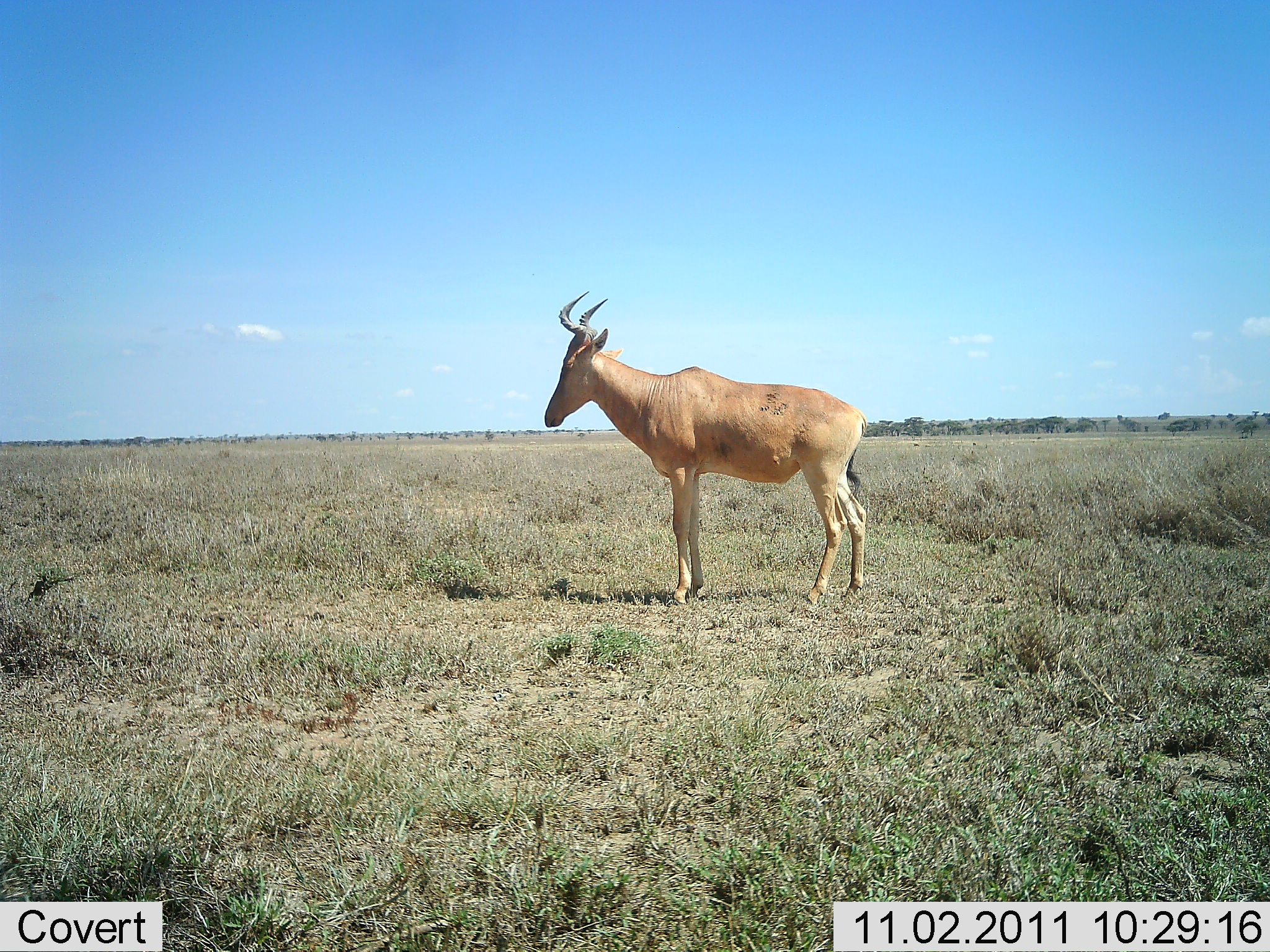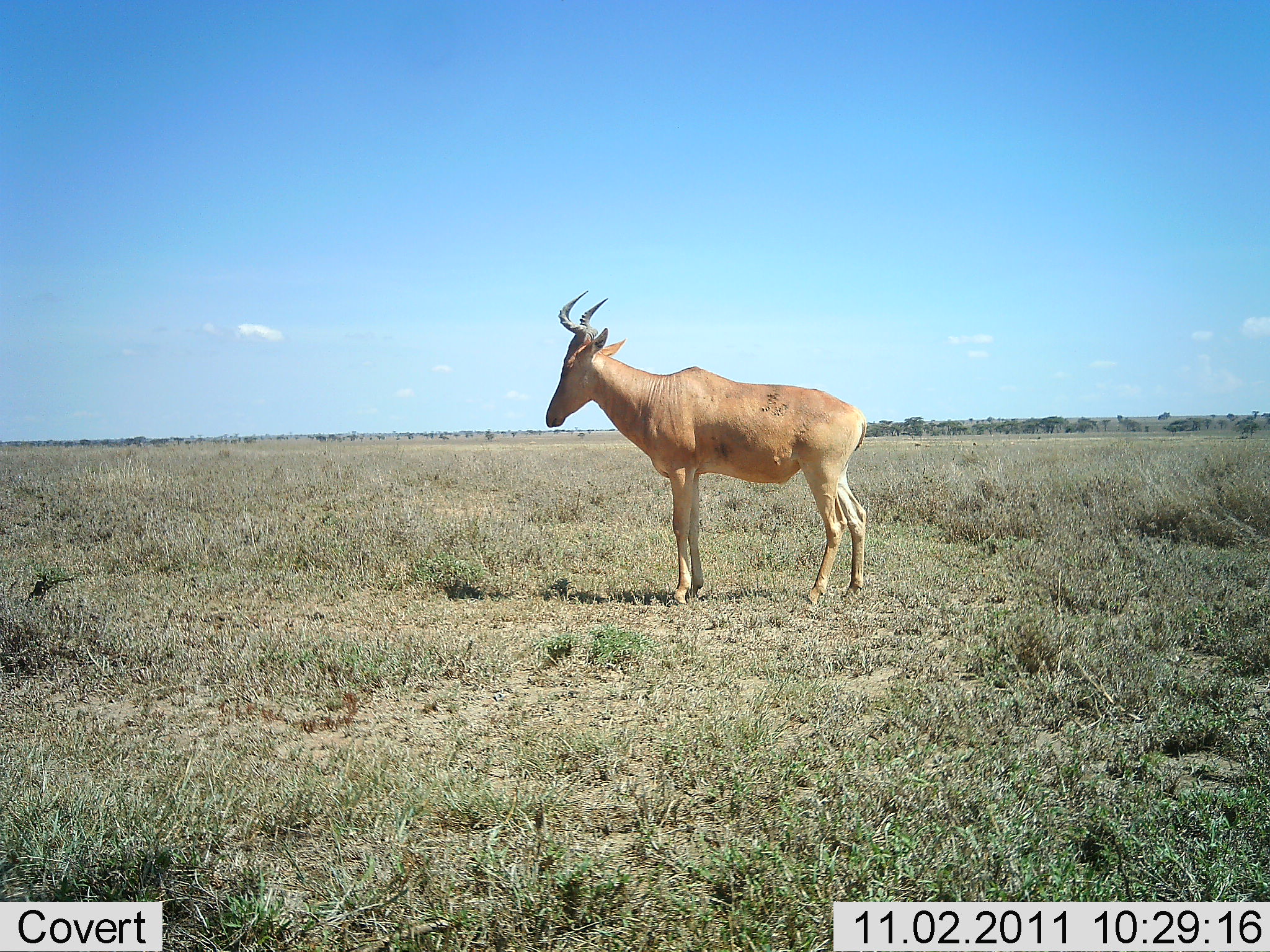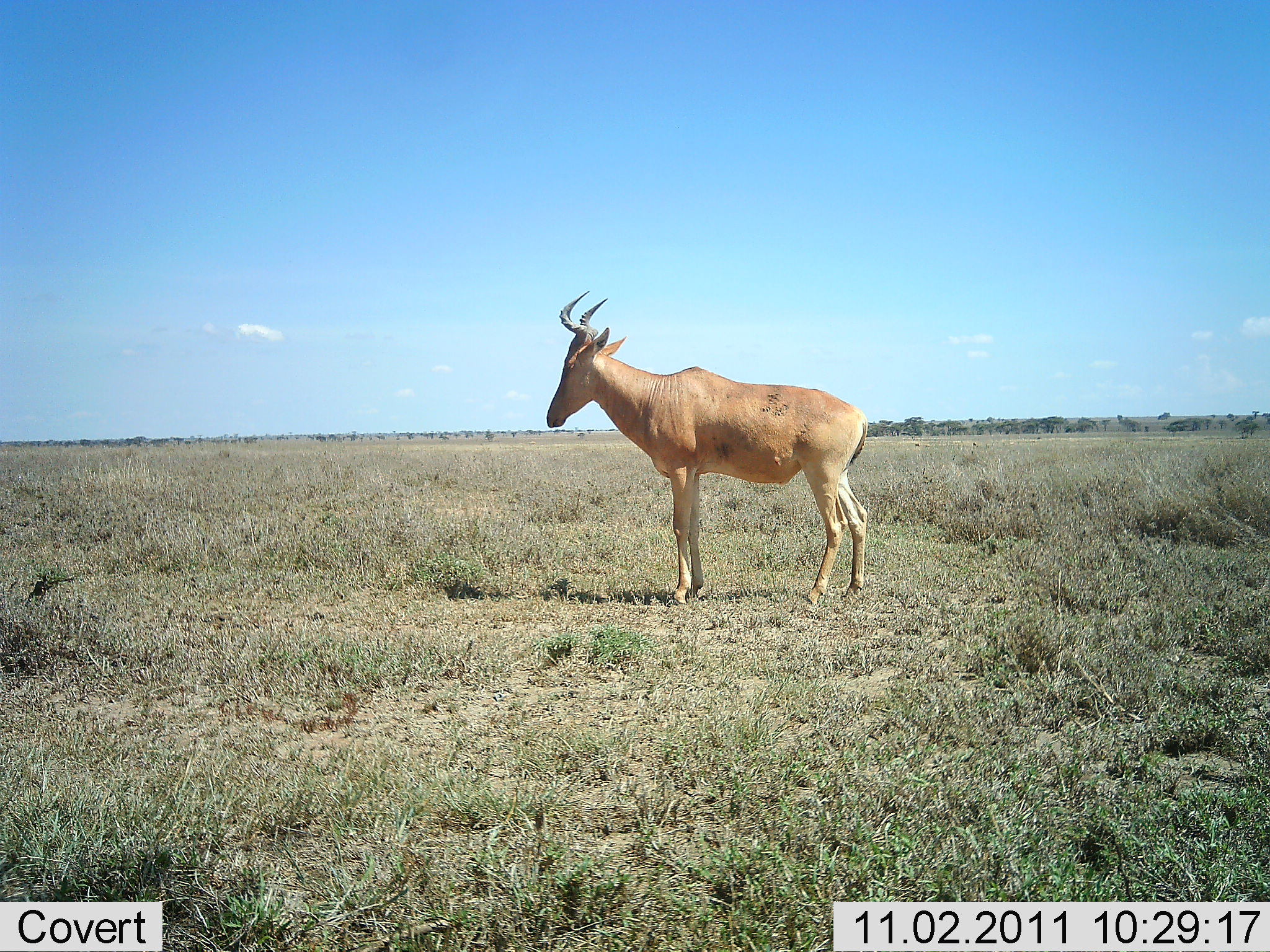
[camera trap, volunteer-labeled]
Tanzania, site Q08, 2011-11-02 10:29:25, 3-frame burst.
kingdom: Animalia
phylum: Chordata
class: Mammalia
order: Artiodactyla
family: Bovidae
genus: Alcelaphus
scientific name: Alcelaphus buselaphus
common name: hartebeest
Hartebeest (Alcelaphus buselaphus), count 1. Behavior (volunteer vote fractions): standing 100%, resting 0%, moving 0%, interacting 0%. Young present (vote fraction): 0%. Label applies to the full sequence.